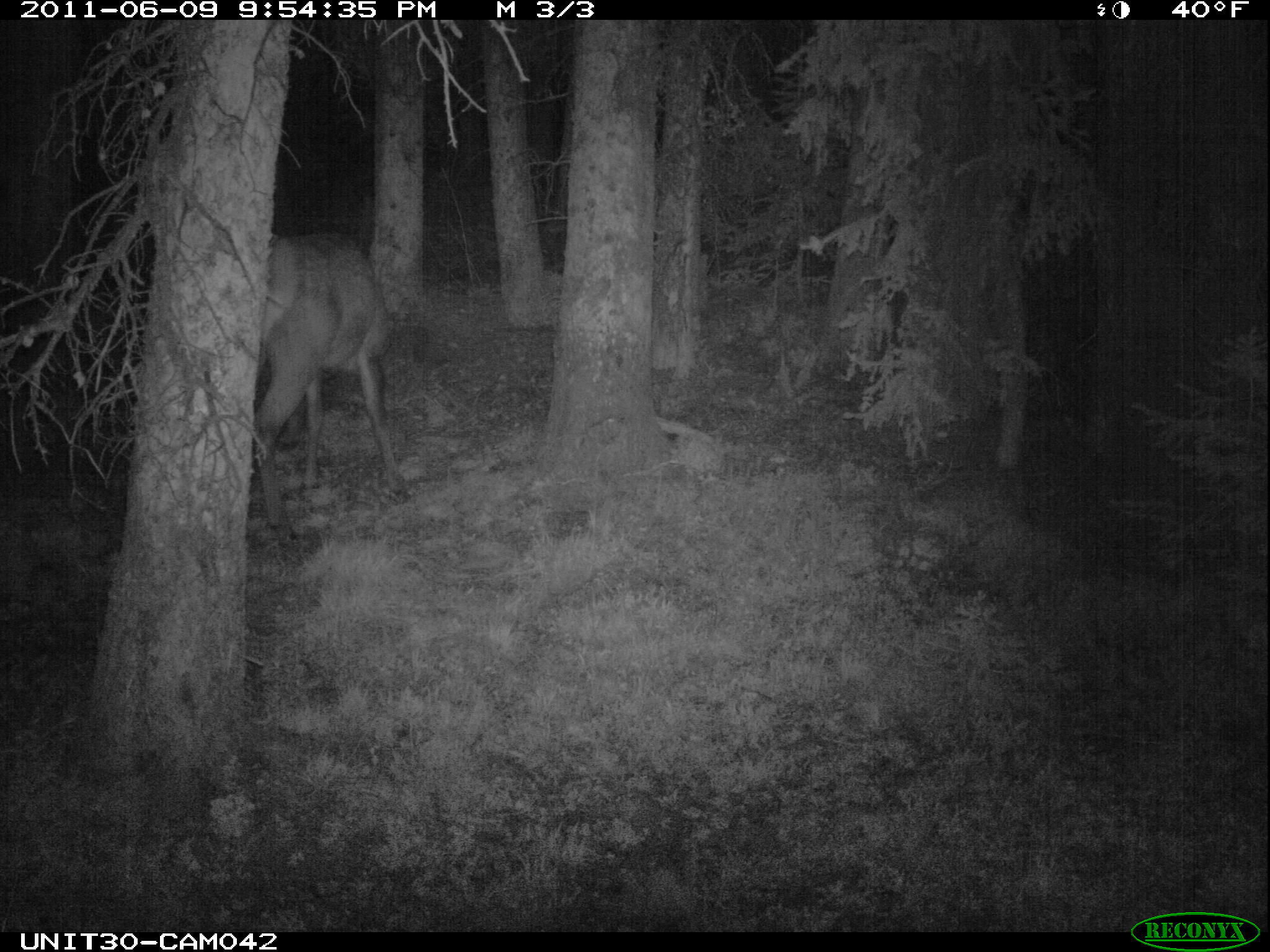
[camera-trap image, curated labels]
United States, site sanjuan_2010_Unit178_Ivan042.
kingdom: Animalia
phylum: Chordata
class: Mammalia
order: Artiodactyla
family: Cervidae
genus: Cervus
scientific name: Cervus elaphus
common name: red deer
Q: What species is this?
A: Cervus elaphus (red deer).